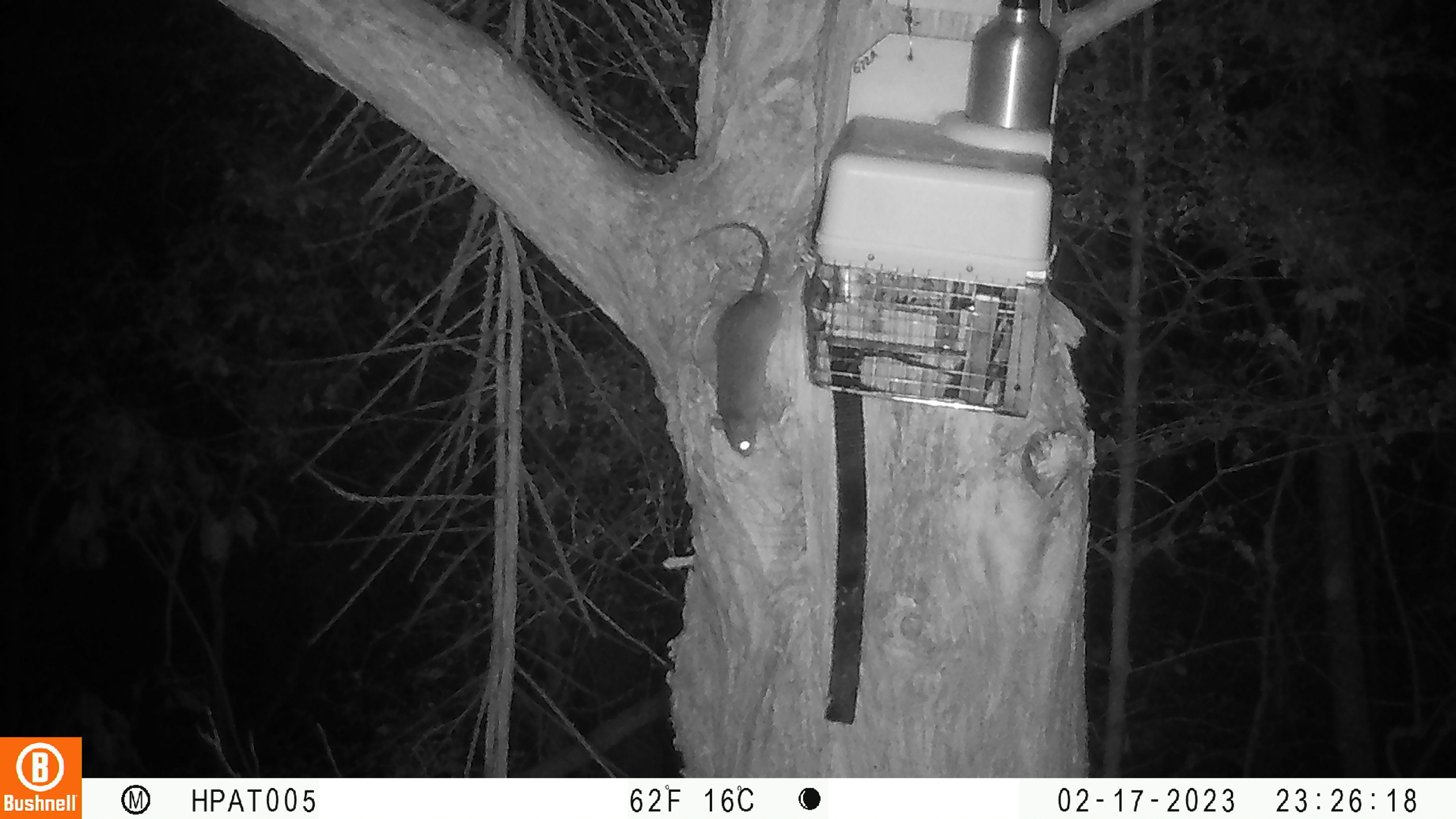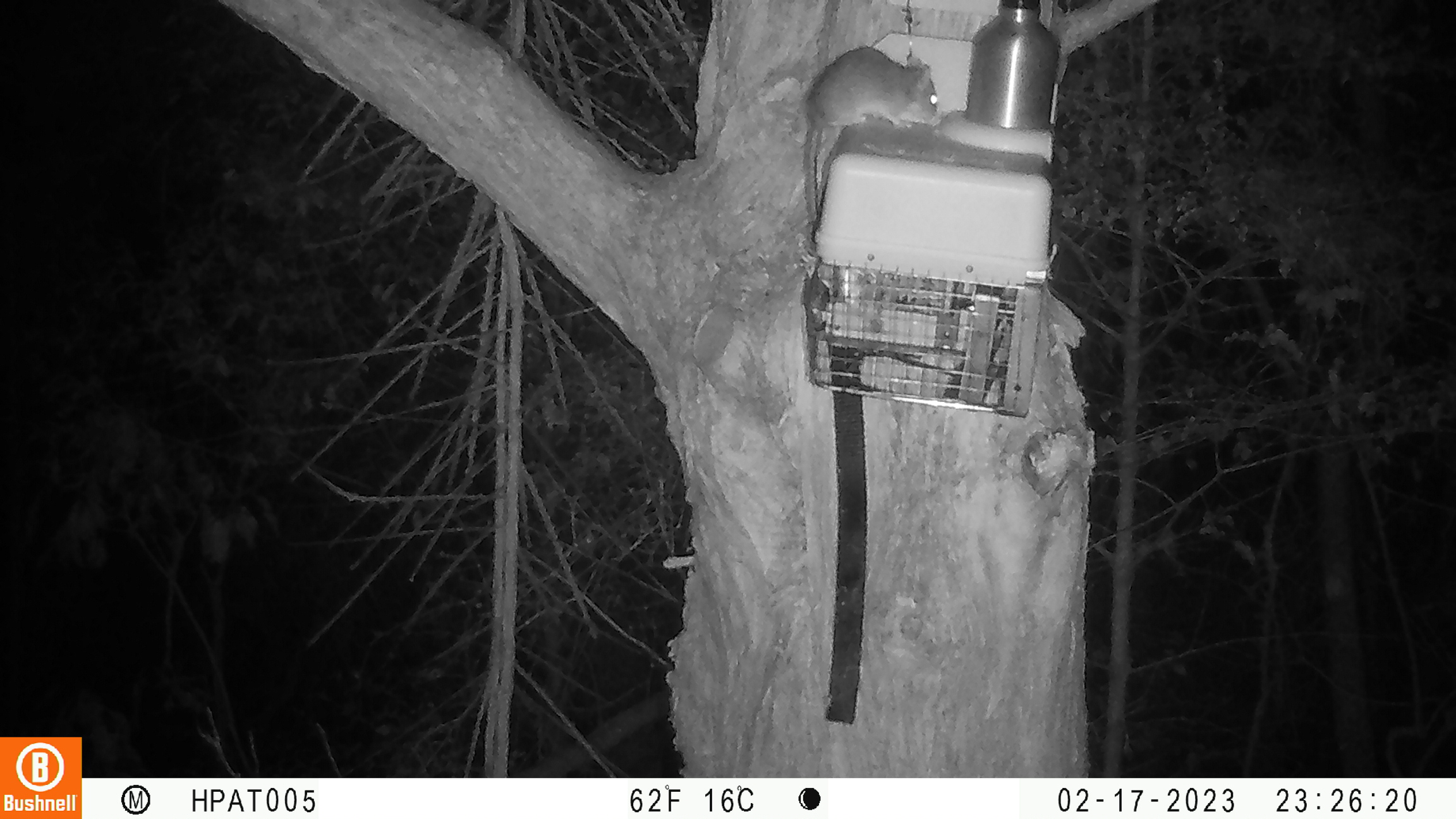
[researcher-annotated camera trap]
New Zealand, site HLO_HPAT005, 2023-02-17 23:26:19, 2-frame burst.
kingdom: Animalia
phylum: Chordata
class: Mammalia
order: Rodentia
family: Muridae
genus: Rattus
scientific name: Rattus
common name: rat